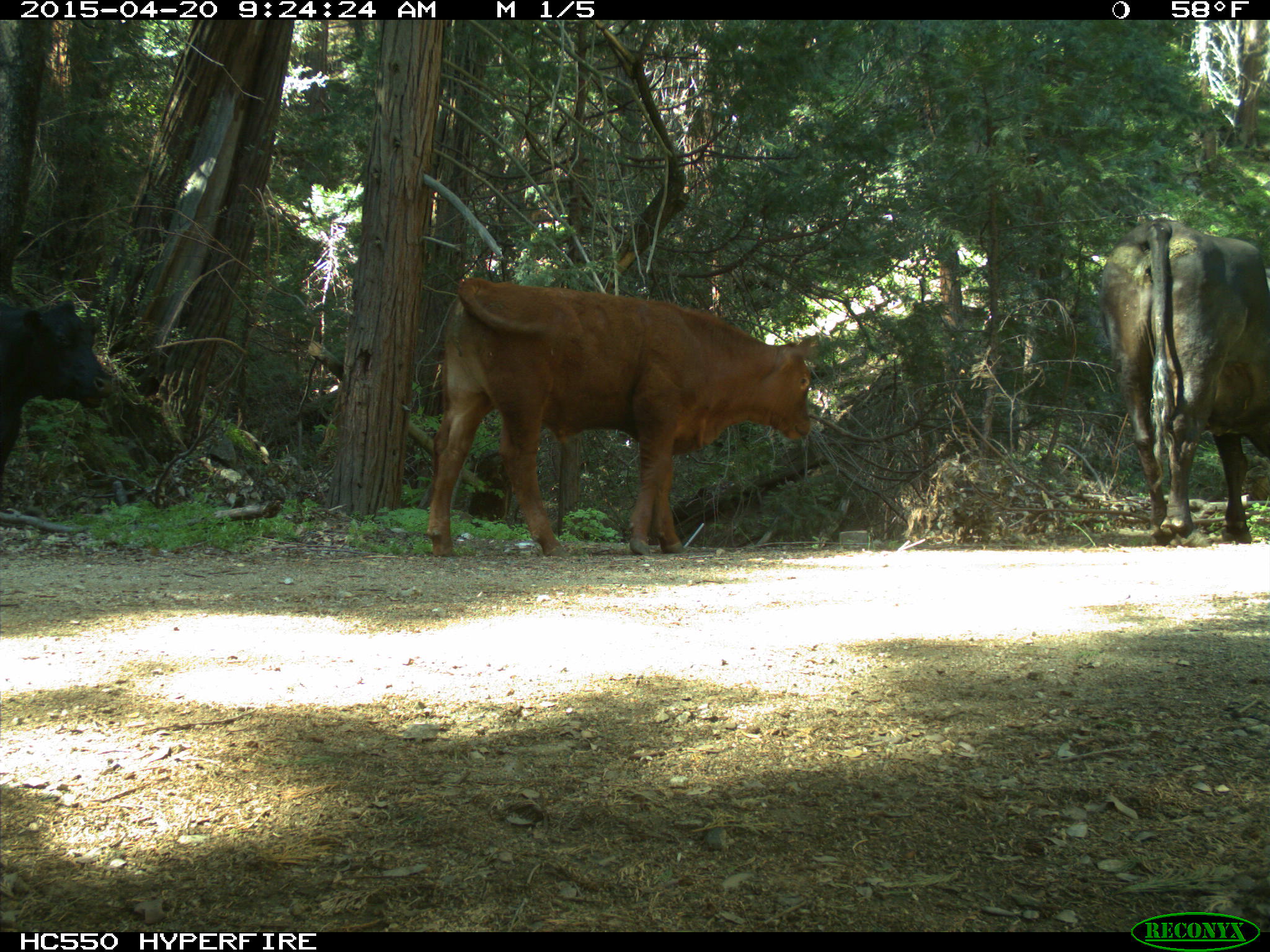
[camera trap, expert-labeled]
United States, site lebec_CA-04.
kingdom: Animalia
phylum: Chordata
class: Mammalia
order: Artiodactyla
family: Bovidae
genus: Bos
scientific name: Bos taurus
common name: domestic cow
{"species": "Bos taurus (domestic cow)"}